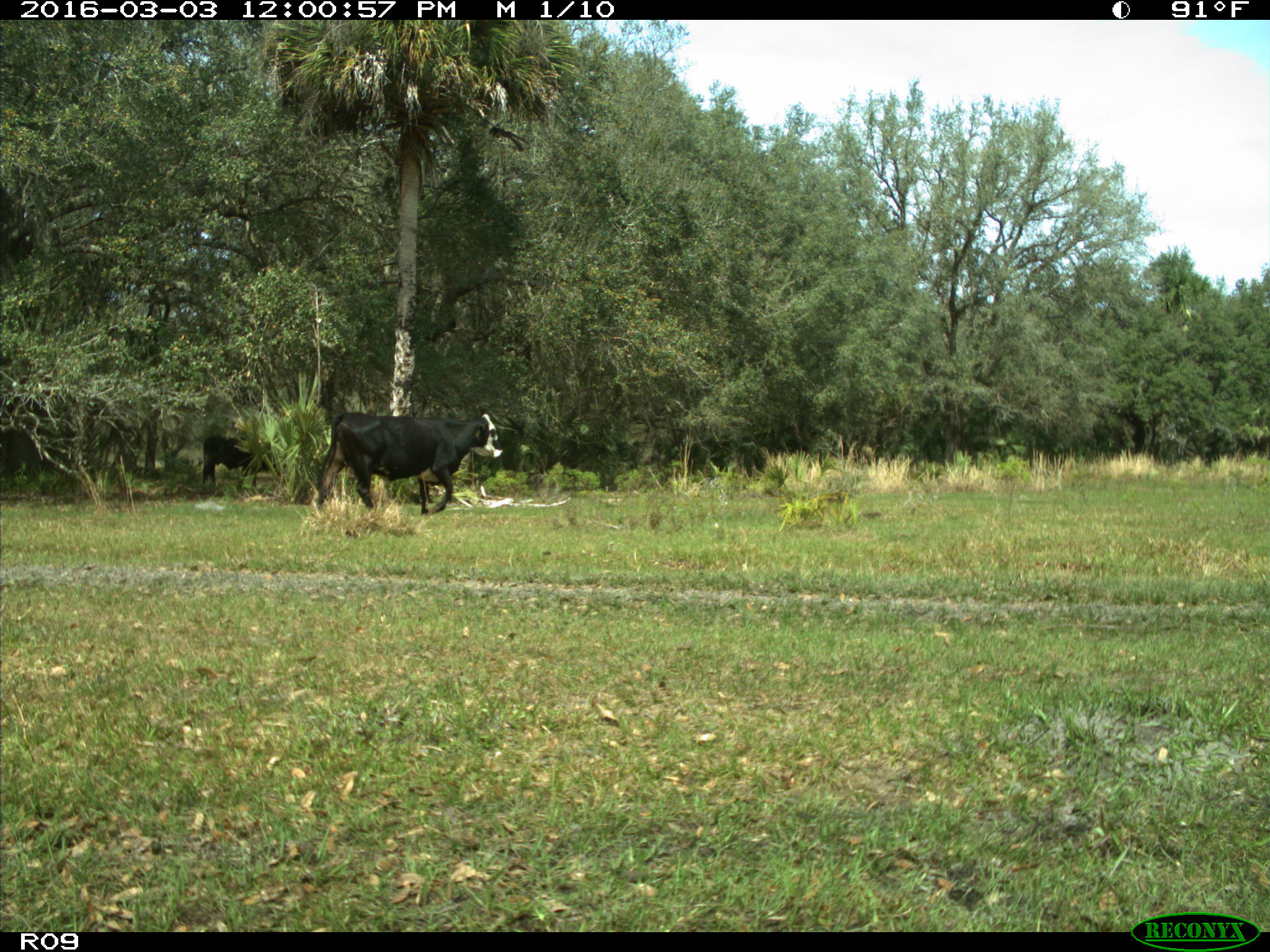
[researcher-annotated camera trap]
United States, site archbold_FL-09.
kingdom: Animalia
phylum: Chordata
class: Mammalia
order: Artiodactyla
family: Bovidae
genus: Bos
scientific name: Bos taurus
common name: domestic cow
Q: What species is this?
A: Bos taurus (domestic cow).